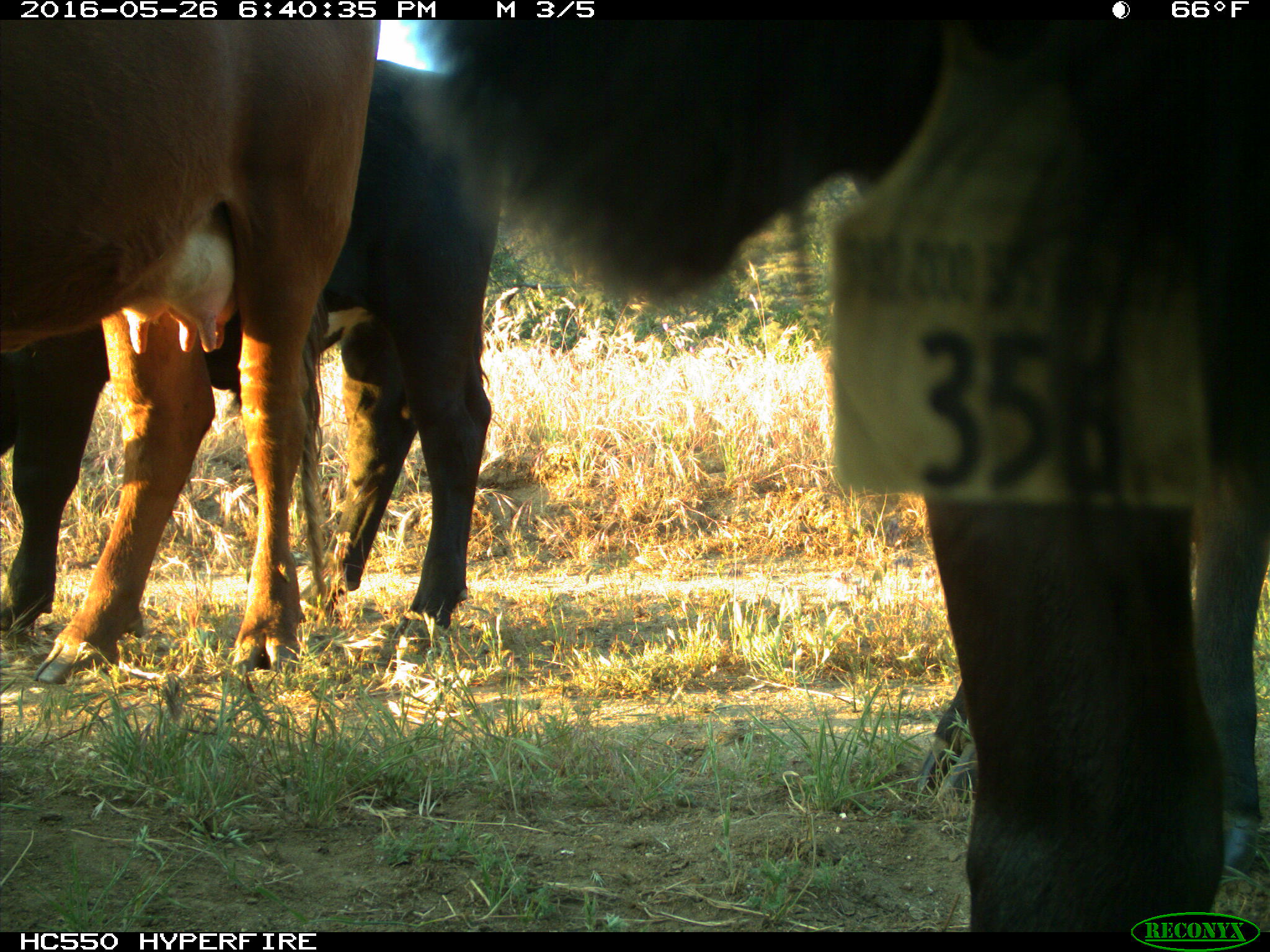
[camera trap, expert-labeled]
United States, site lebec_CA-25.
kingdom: Animalia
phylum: Chordata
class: Mammalia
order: Artiodactyla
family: Bovidae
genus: Bos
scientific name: Bos taurus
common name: domestic cow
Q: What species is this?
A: Bos taurus (domestic cow).